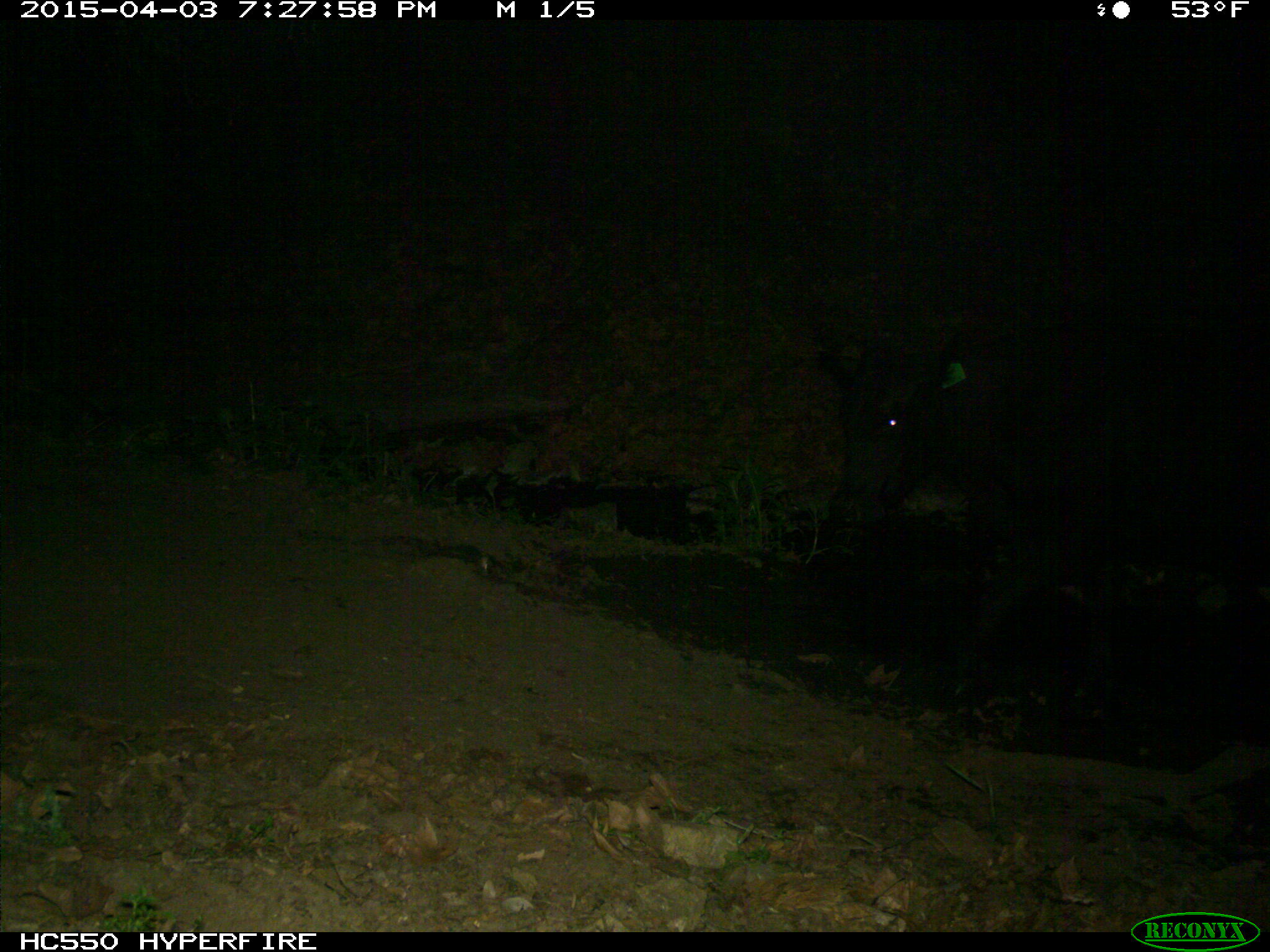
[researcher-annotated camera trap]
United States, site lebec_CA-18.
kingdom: Animalia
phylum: Chordata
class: Mammalia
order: Artiodactyla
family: Bovidae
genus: Bos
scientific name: Bos taurus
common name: domestic cow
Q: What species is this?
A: Bos taurus (domestic cow).